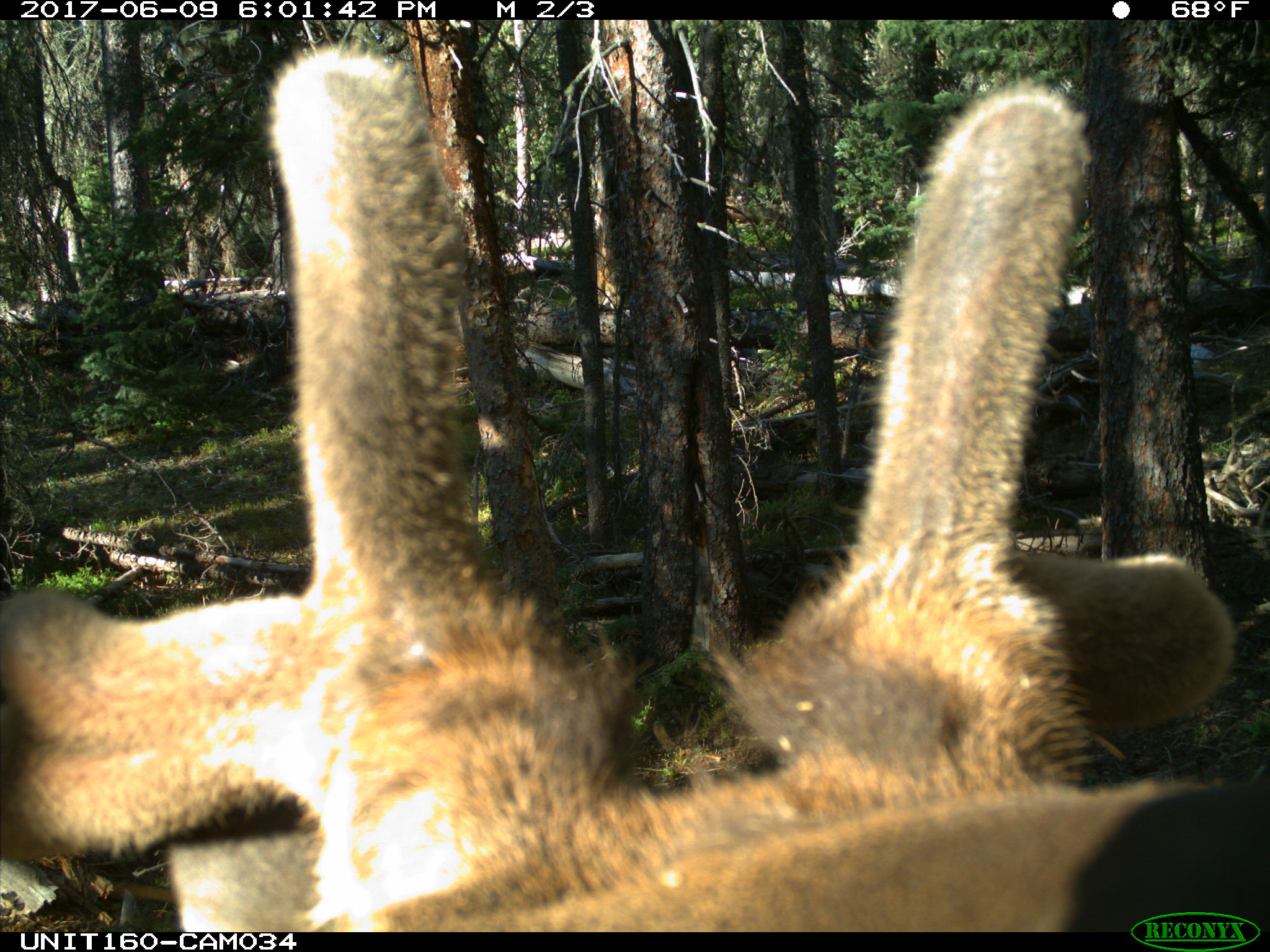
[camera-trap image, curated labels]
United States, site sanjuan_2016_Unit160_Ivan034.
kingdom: Animalia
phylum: Chordata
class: Mammalia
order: Artiodactyla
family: Cervidae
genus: Cervus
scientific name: Cervus elaphus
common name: red deer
Cervus elaphus (red deer).